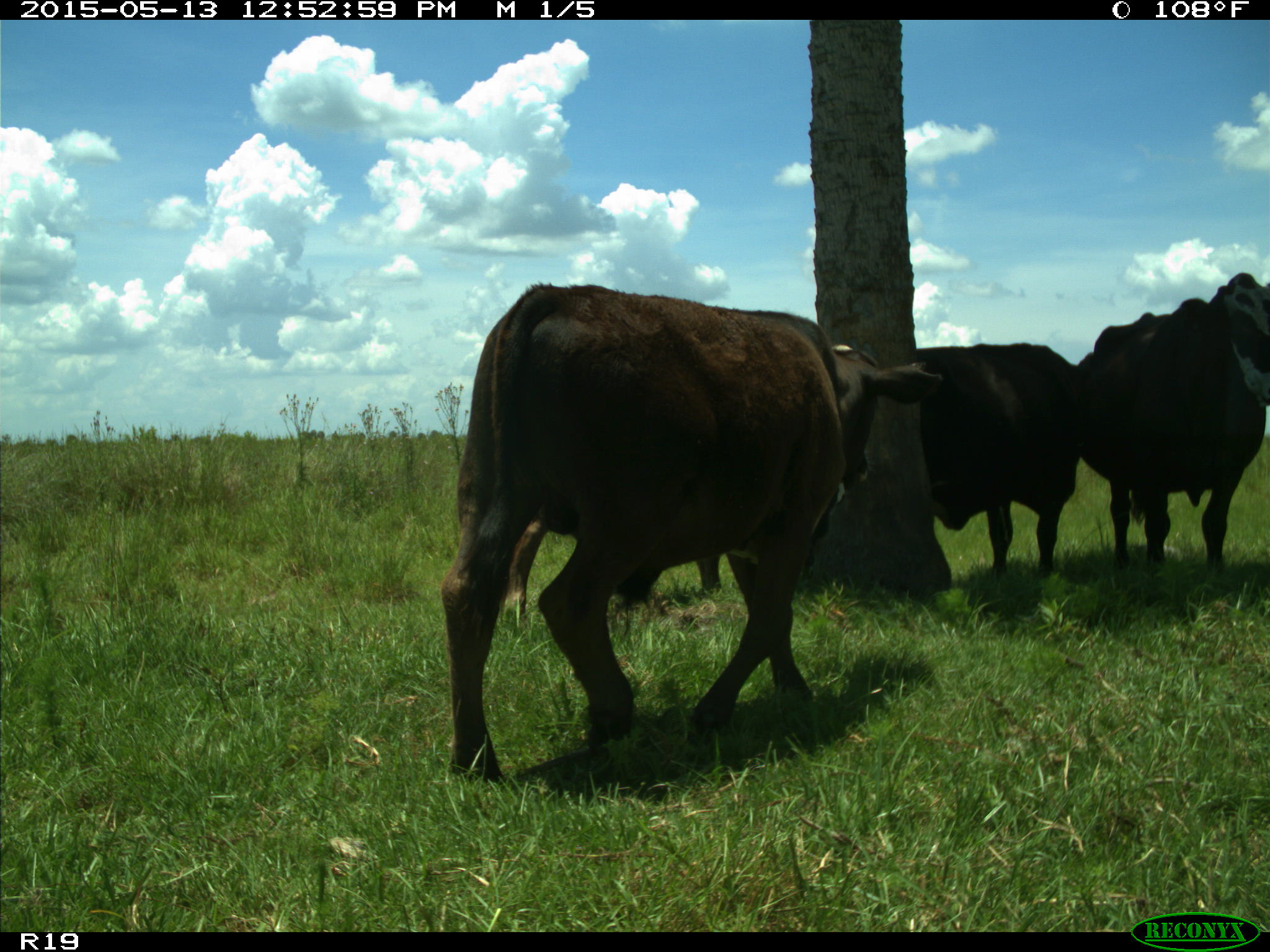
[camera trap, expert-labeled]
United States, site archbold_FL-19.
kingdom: Animalia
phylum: Chordata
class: Mammalia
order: Artiodactyla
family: Bovidae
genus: Bos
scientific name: Bos taurus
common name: domestic cow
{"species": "Bos taurus (domestic cow)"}